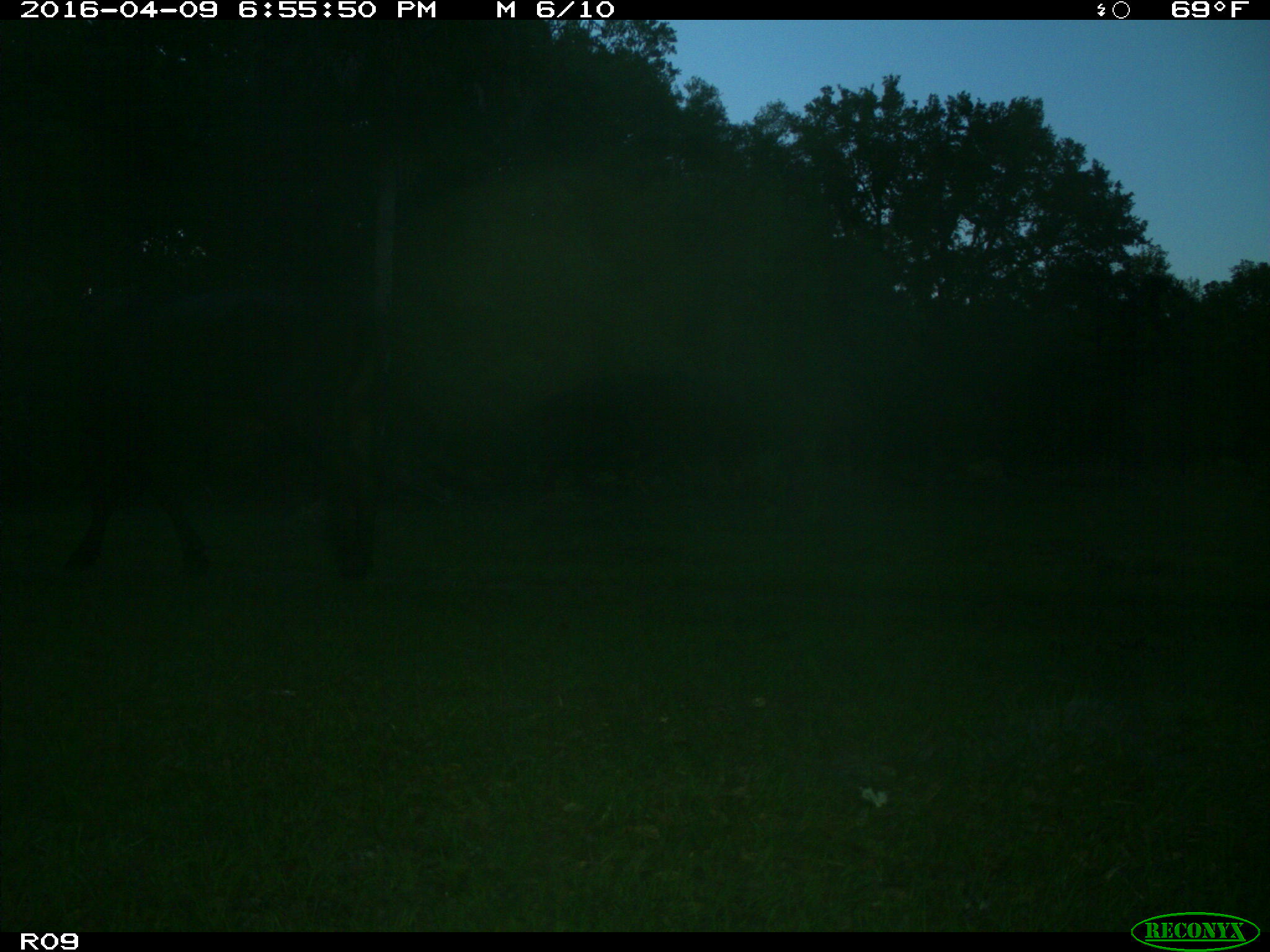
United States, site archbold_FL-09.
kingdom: Animalia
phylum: Chordata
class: Mammalia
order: Artiodactyla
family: Bovidae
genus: Bos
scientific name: Bos taurus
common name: domestic cow